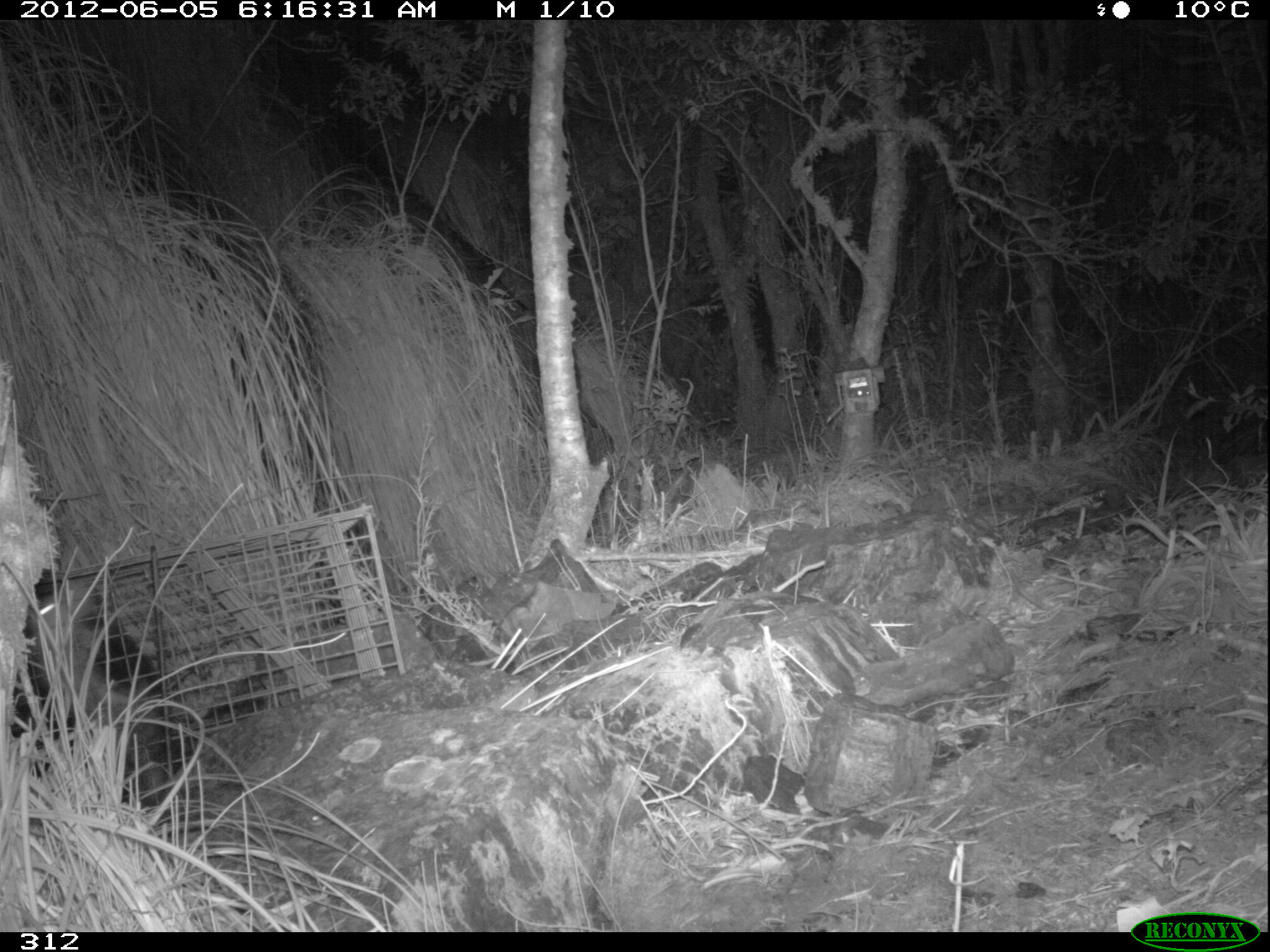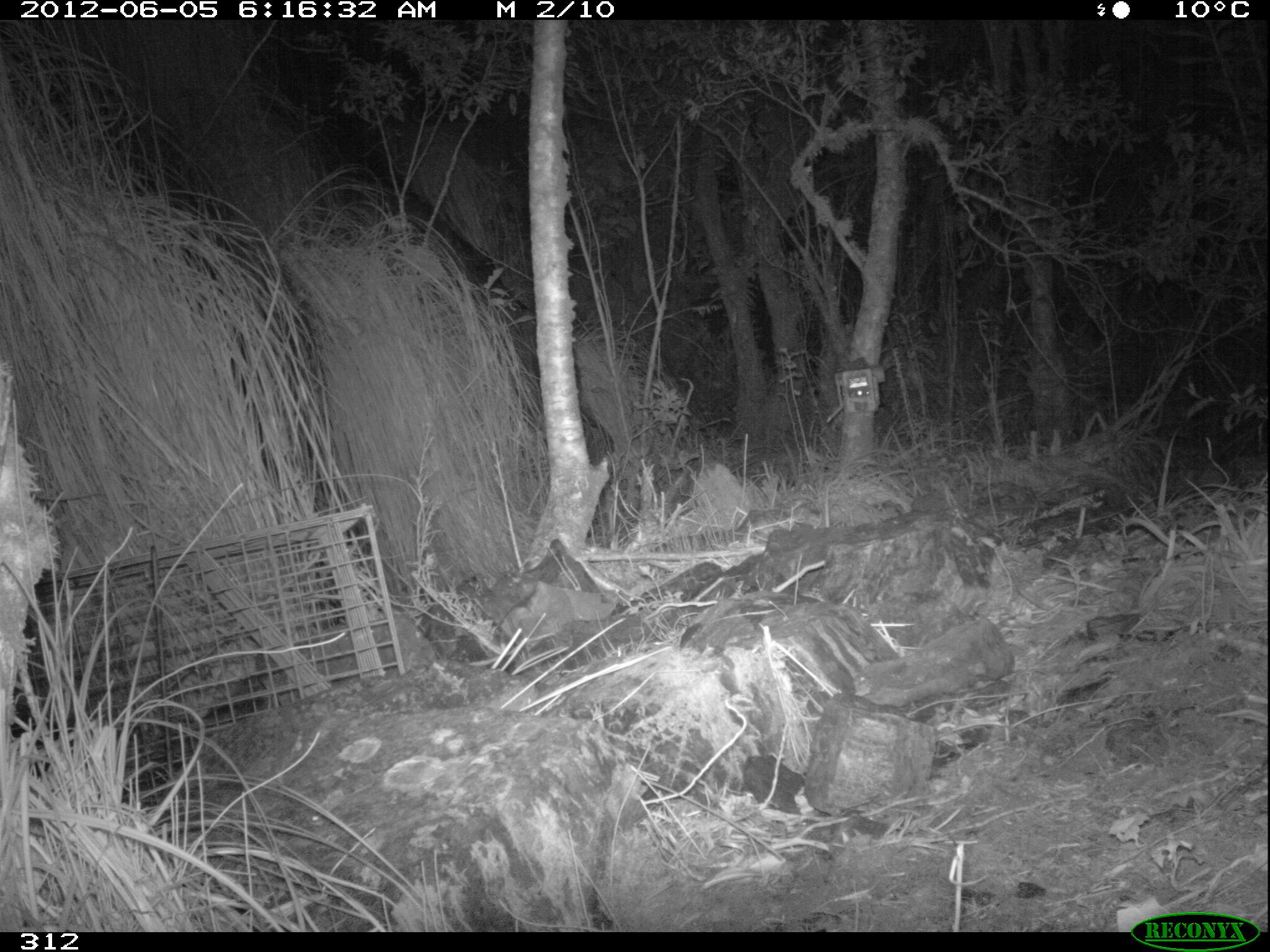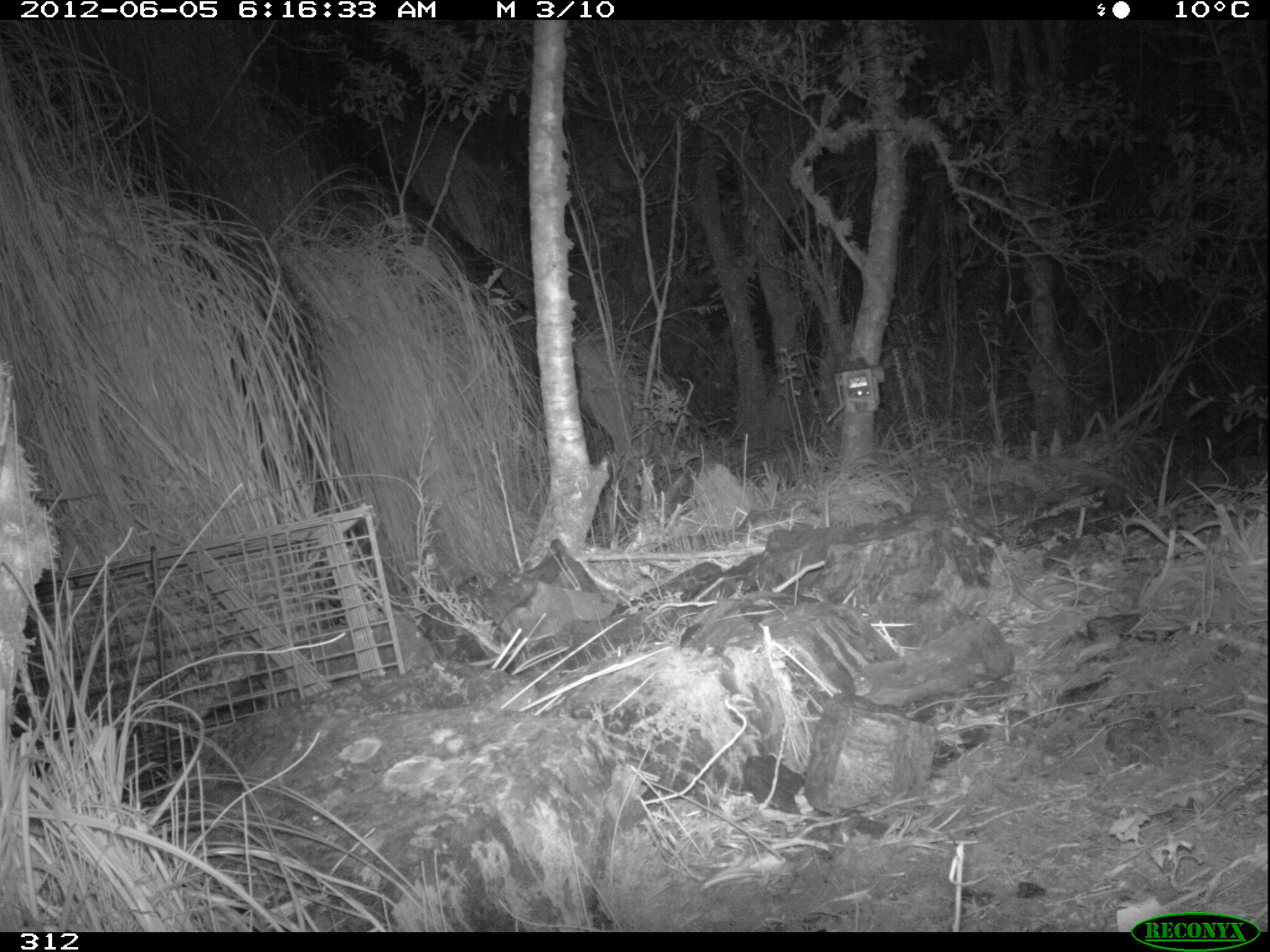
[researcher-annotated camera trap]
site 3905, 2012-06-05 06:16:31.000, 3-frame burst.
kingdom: Animalia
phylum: Chordata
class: Mammalia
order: Didelphimorphia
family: Didelphidae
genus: Didelphis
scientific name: Didelphis pernigra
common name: andean white-eared opossum